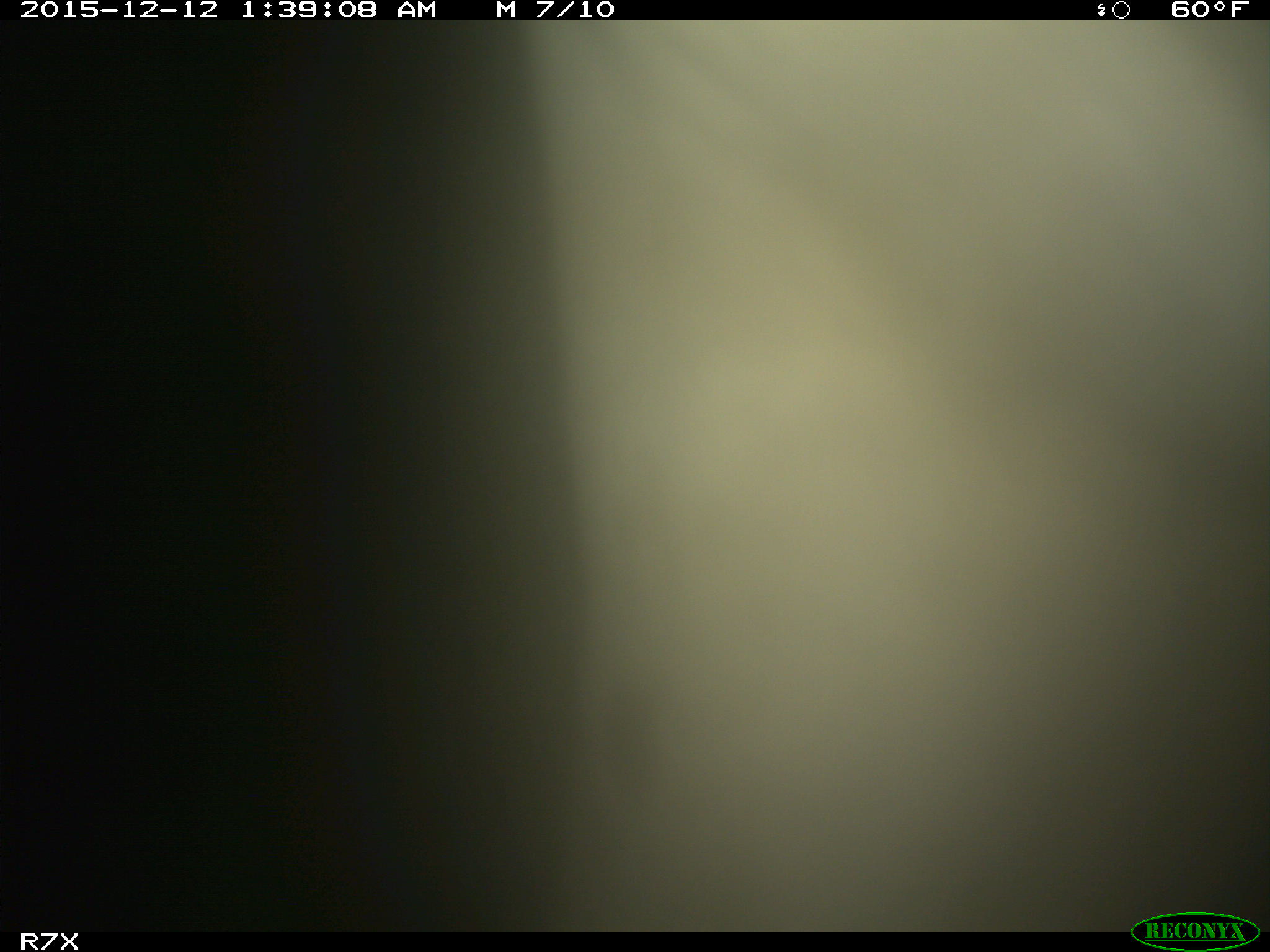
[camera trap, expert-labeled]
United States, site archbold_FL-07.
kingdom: Animalia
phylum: Chordata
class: Mammalia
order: Artiodactyla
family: Bovidae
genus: Bos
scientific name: Bos taurus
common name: domestic cow